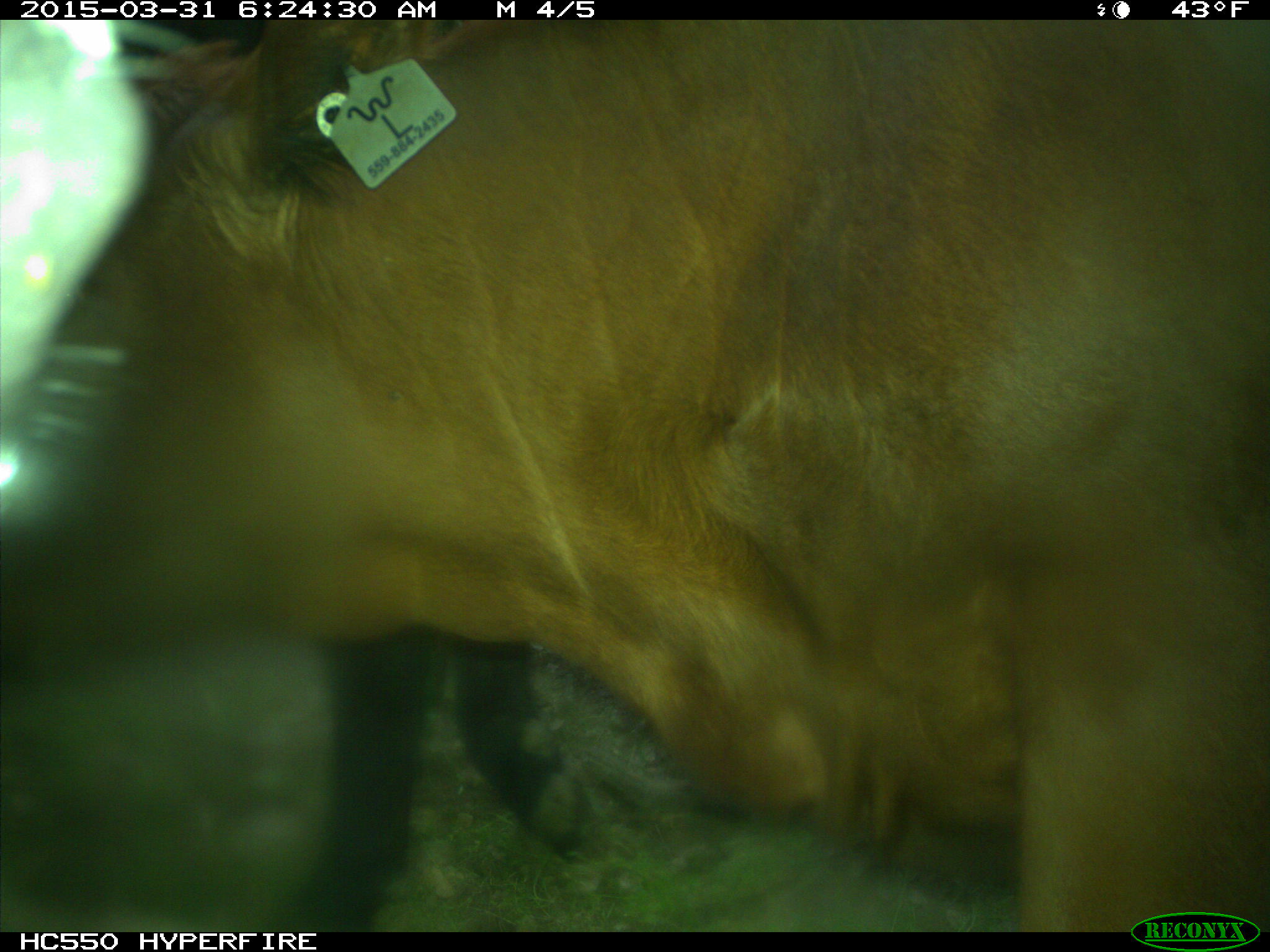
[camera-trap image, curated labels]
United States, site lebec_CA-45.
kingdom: Animalia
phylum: Chordata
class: Mammalia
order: Artiodactyla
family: Bovidae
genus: Bos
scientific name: Bos taurus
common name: domestic cow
Bos taurus (domestic cow).